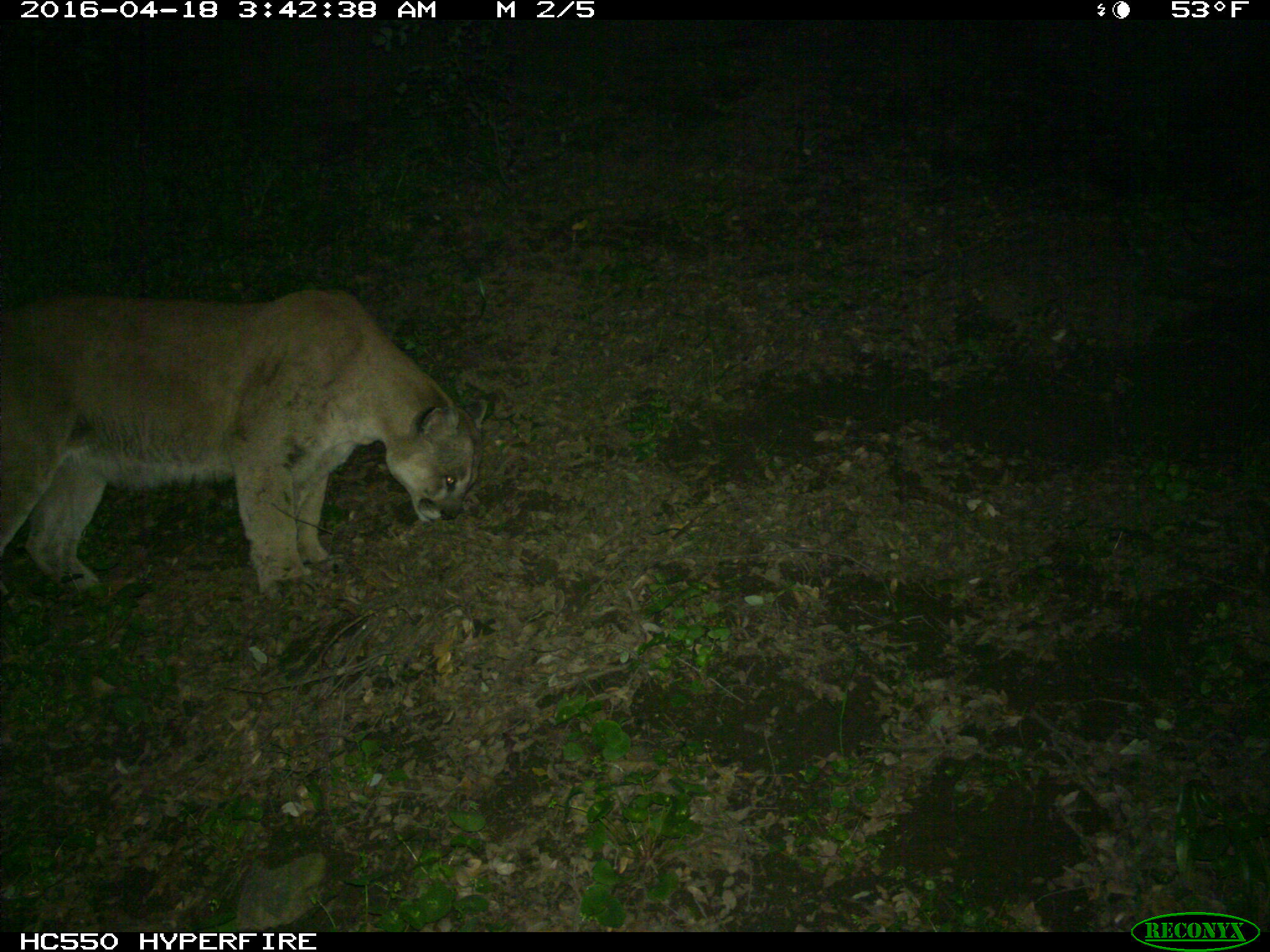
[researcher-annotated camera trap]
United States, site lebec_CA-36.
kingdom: Animalia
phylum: Chordata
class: Mammalia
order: Carnivora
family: Felidae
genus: Puma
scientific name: Puma concolor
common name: mountain lion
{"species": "Puma concolor (mountain lion)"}